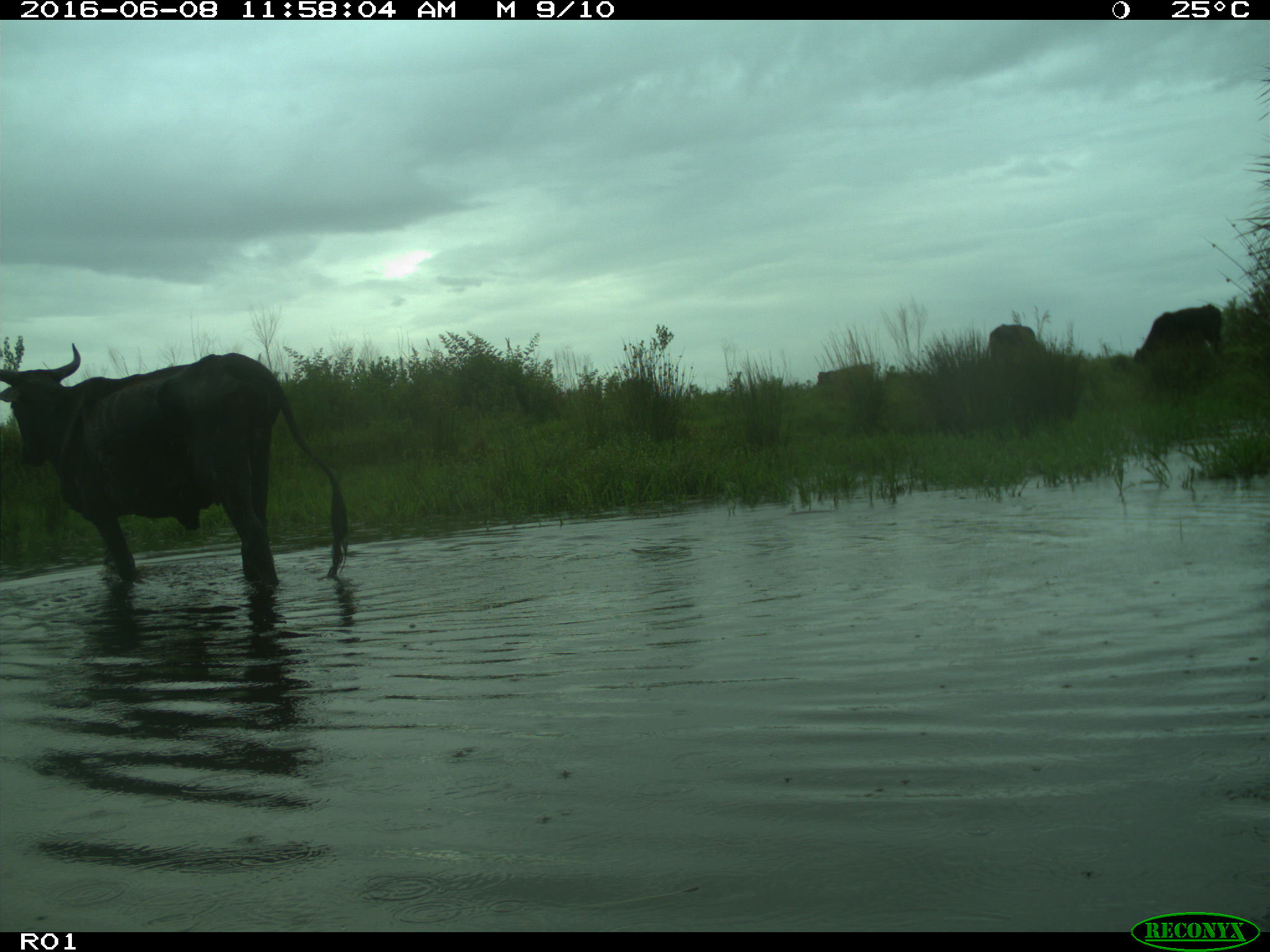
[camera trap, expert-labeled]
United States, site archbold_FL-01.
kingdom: Animalia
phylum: Chordata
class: Mammalia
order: Artiodactyla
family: Bovidae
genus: Bos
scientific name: Bos taurus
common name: domestic cow